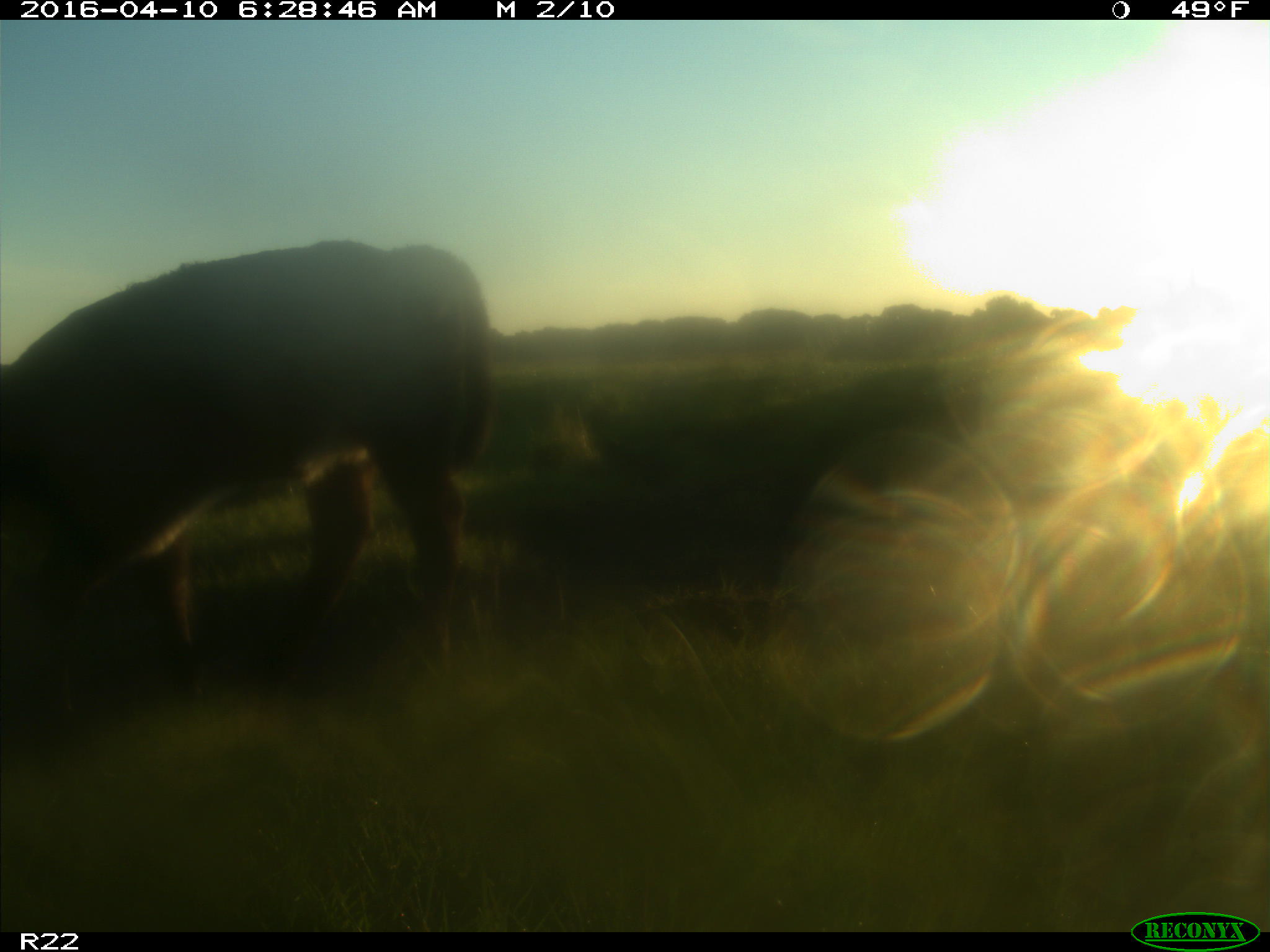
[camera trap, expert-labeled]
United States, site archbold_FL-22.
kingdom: Animalia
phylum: Chordata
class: Mammalia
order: Artiodactyla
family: Bovidae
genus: Bos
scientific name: Bos taurus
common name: domestic cow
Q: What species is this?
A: Bos taurus (domestic cow).